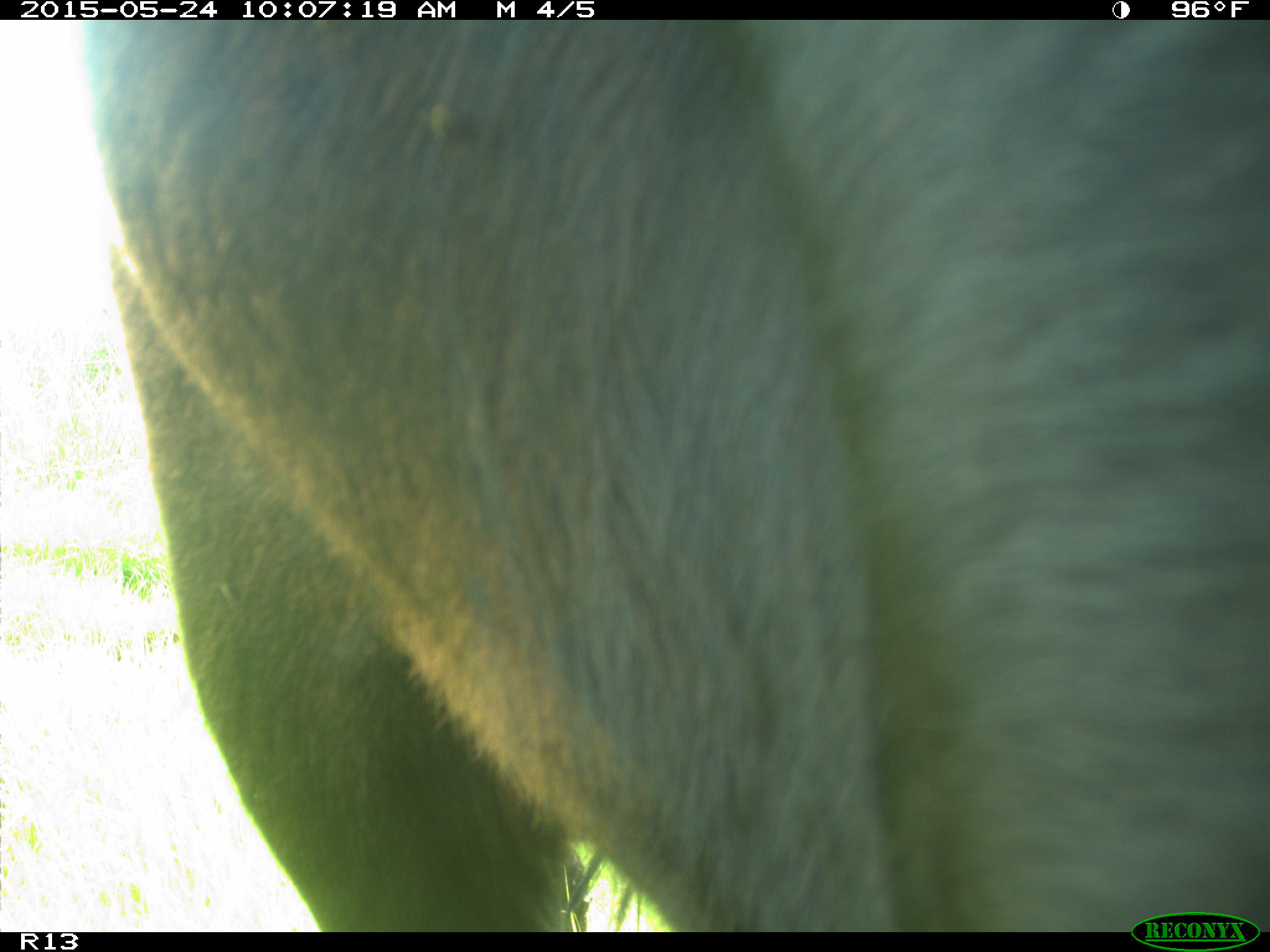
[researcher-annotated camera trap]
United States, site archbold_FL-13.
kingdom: Animalia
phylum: Chordata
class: Mammalia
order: Artiodactyla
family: Bovidae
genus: Bos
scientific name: Bos taurus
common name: domestic cow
Bos taurus (domestic cow).